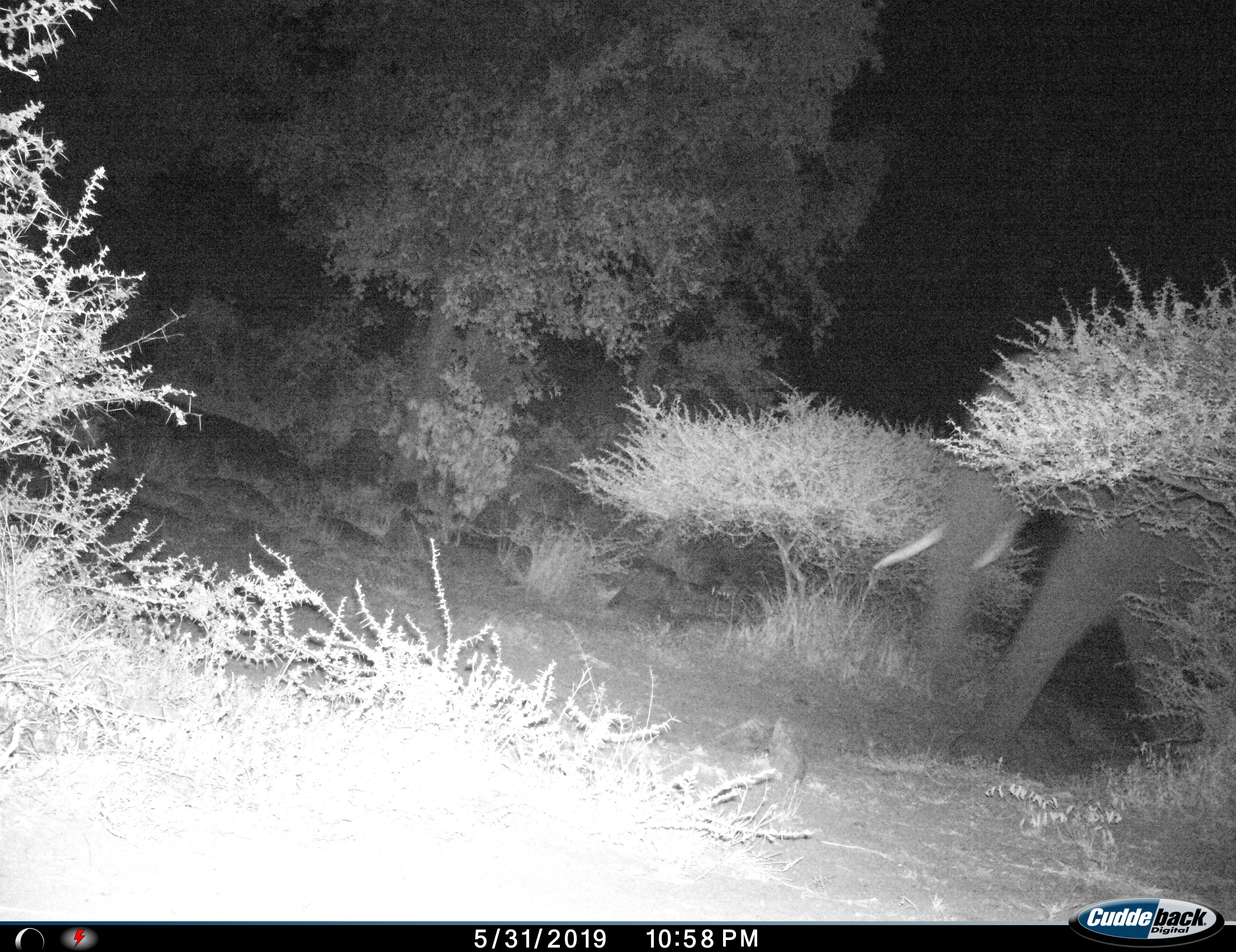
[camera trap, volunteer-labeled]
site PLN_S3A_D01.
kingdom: Animalia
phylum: Chordata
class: Mammalia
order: Proboscidea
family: Elephantidae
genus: Loxodonta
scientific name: Loxodonta africana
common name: african bush elephant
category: elephant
Elephant (african bush elephant) (Loxodonta africana), count 1. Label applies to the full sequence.